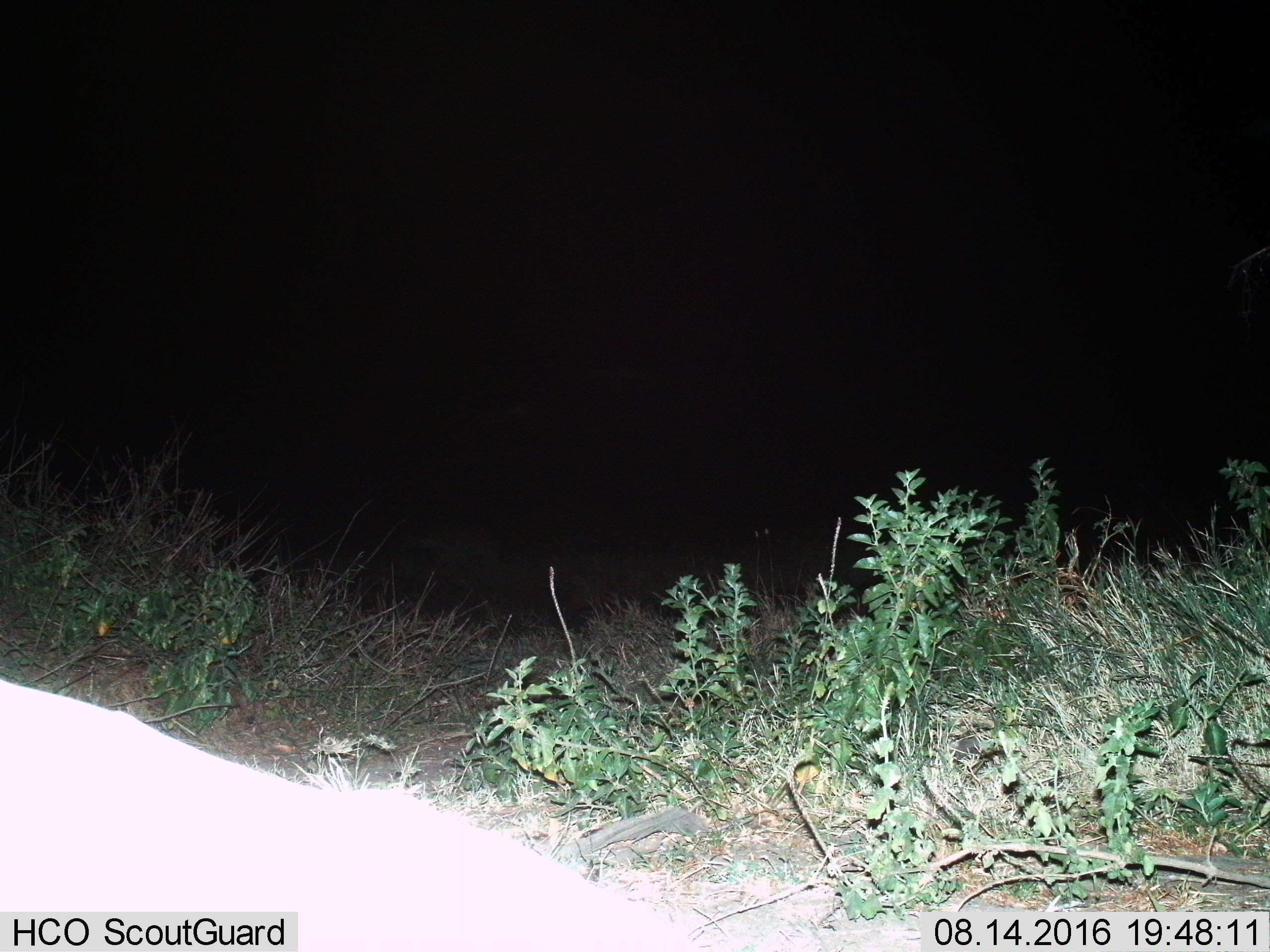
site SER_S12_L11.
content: unidentified animal